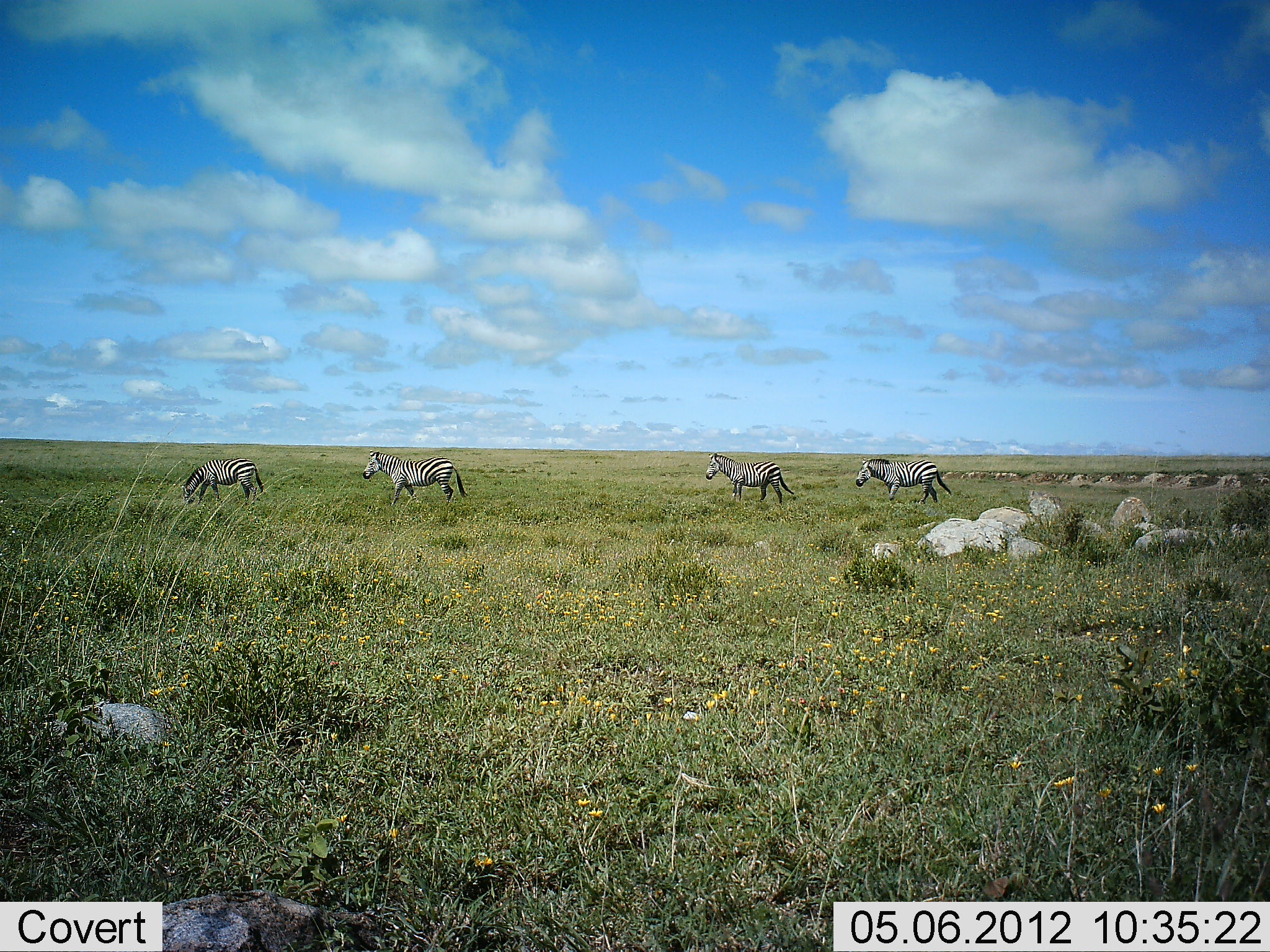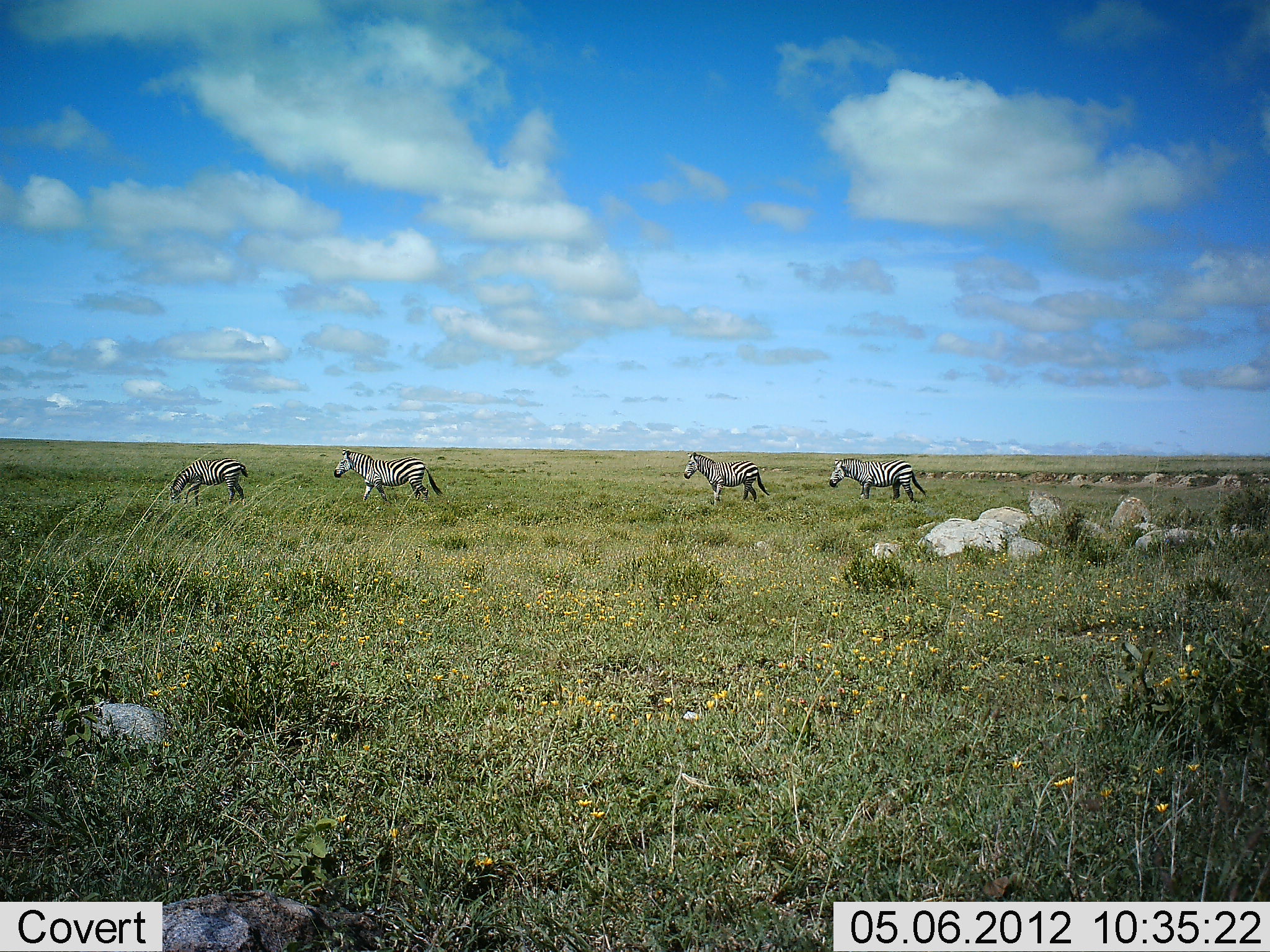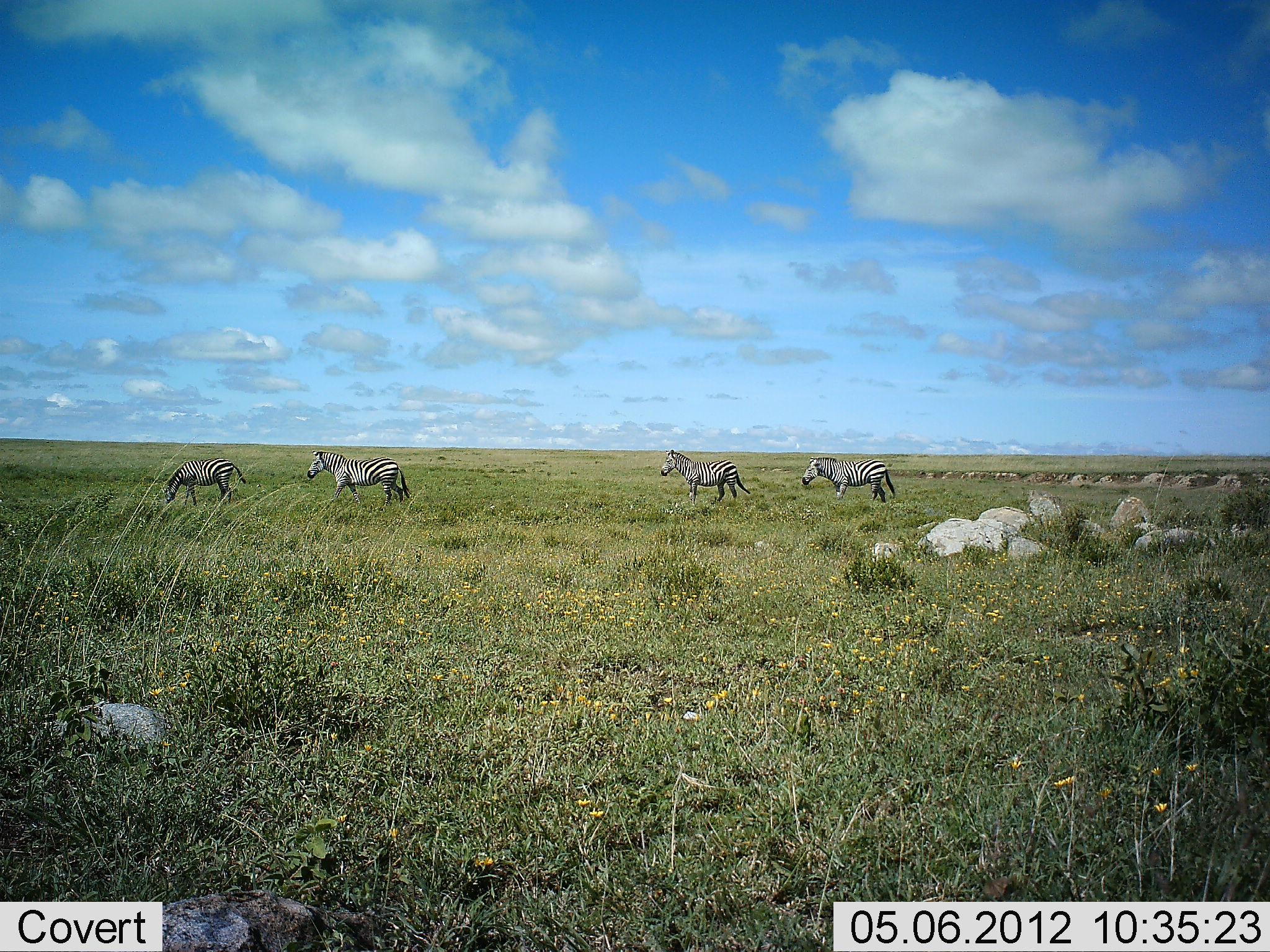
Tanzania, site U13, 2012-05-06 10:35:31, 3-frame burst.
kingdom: Animalia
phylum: Chordata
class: Mammalia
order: Perissodactyla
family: Equidae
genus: Equus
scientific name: Equus quagga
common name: plains zebra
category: zebra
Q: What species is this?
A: Zebra (plains zebra) (Equus quagga).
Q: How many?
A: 4.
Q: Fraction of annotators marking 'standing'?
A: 0%.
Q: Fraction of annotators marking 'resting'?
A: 0%.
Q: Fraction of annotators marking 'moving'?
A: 100%.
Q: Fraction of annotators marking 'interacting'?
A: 0%.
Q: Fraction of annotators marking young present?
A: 0%.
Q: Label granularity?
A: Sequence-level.